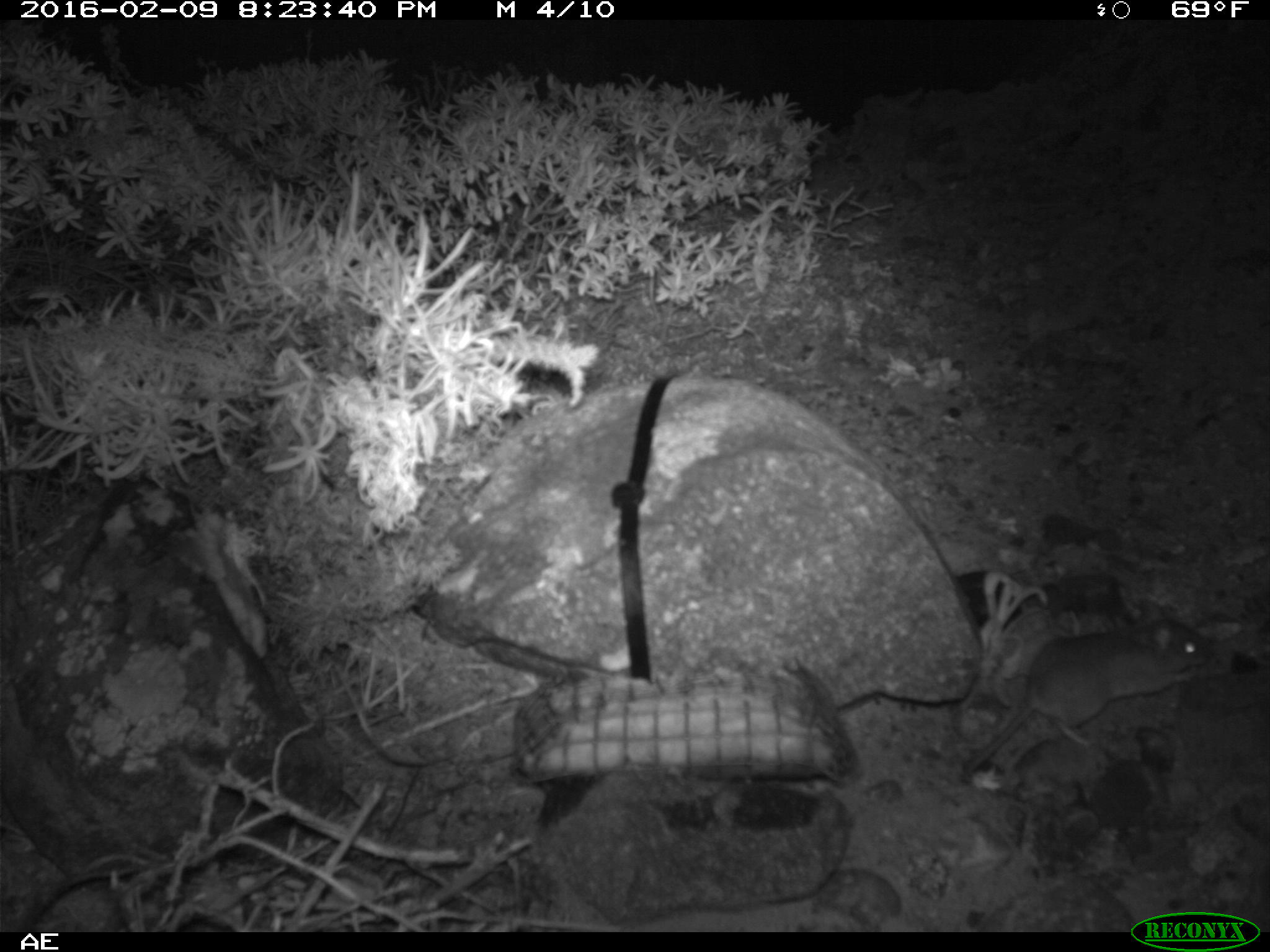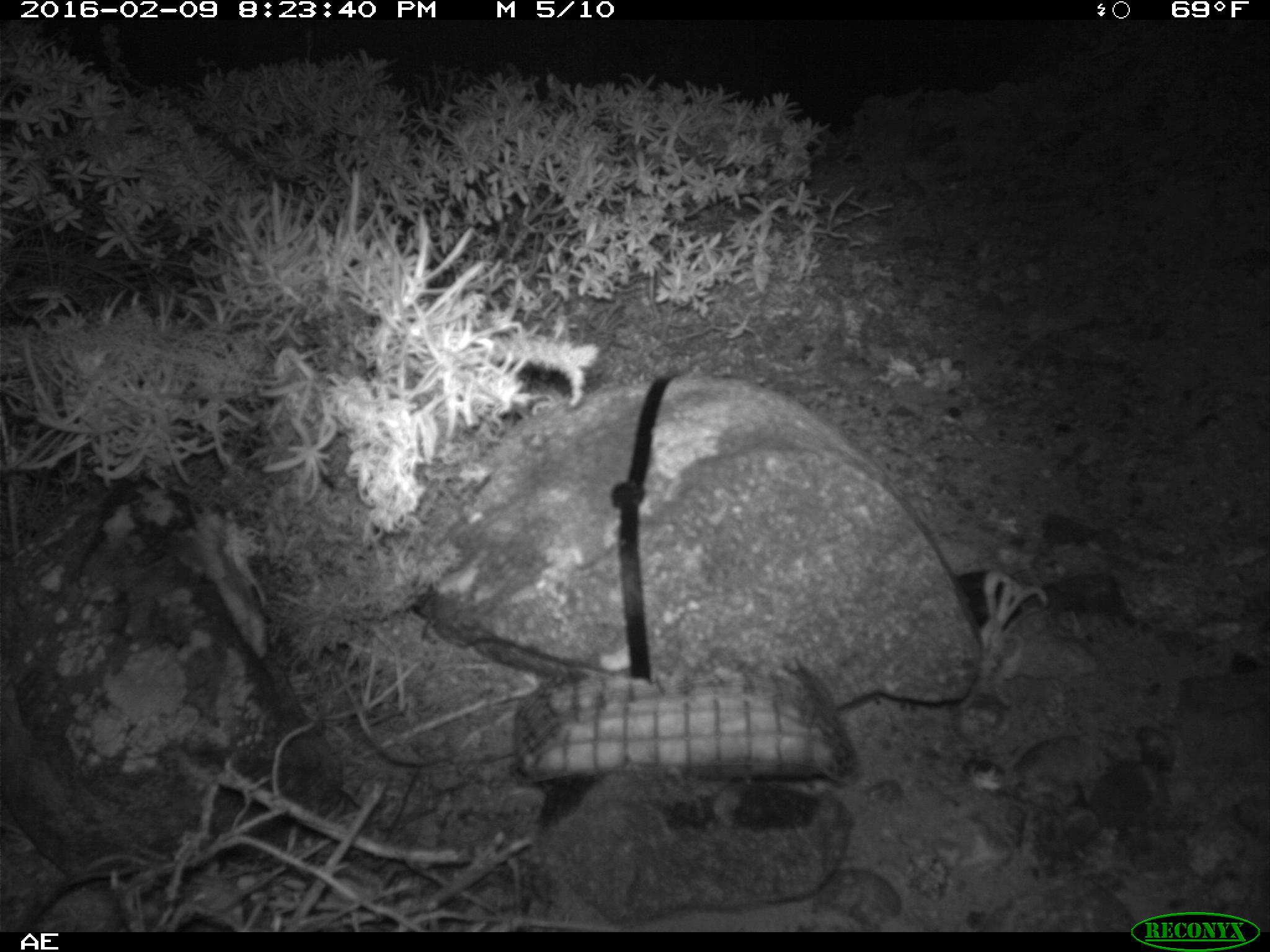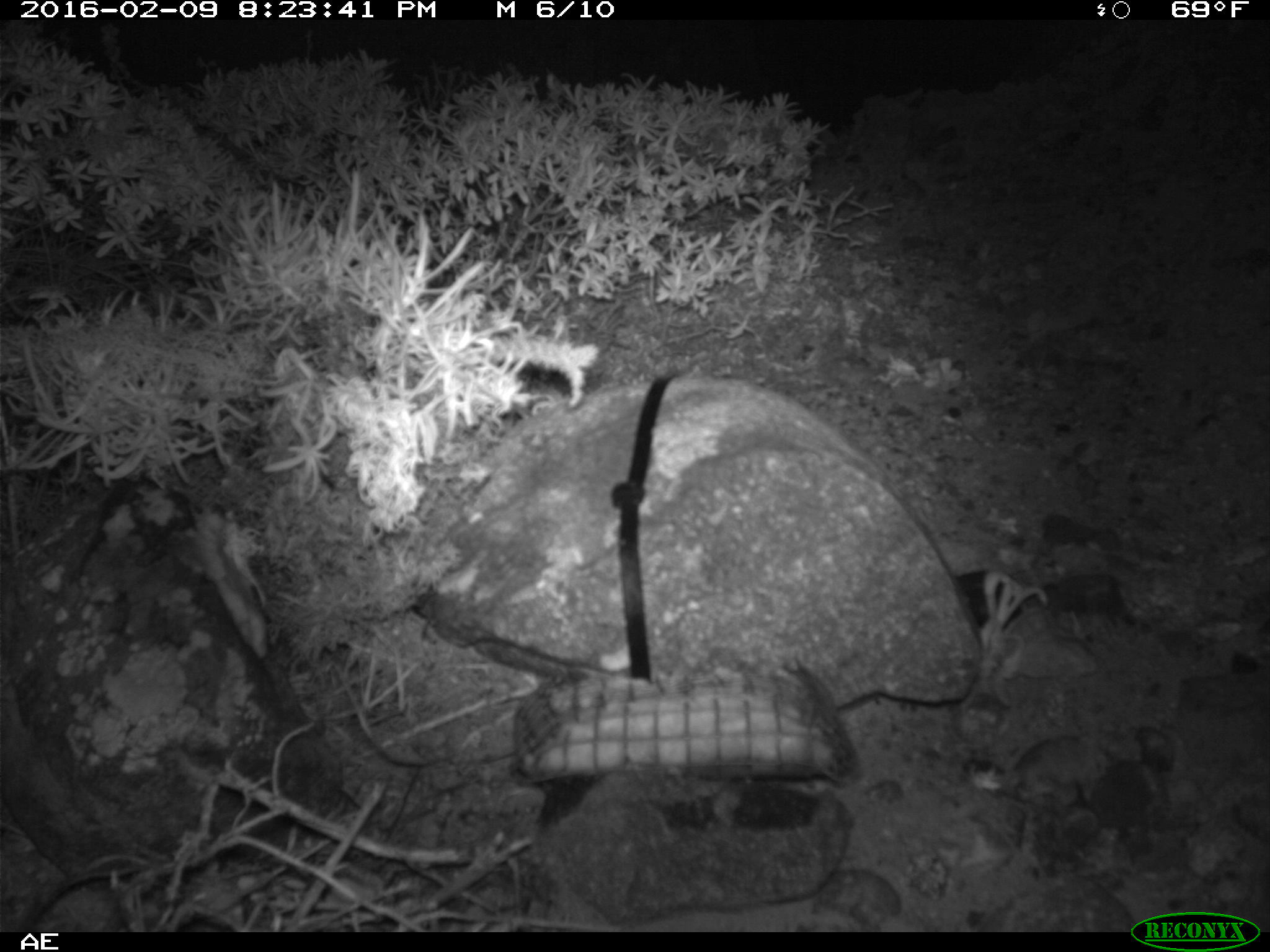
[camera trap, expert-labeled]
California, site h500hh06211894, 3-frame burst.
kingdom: Animalia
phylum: Chordata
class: Mammalia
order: Rodentia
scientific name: Rodentia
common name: rodent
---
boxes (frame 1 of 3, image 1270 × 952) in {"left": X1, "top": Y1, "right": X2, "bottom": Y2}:
rodent: {"left": 961, "top": 599, "right": 1217, "bottom": 780}